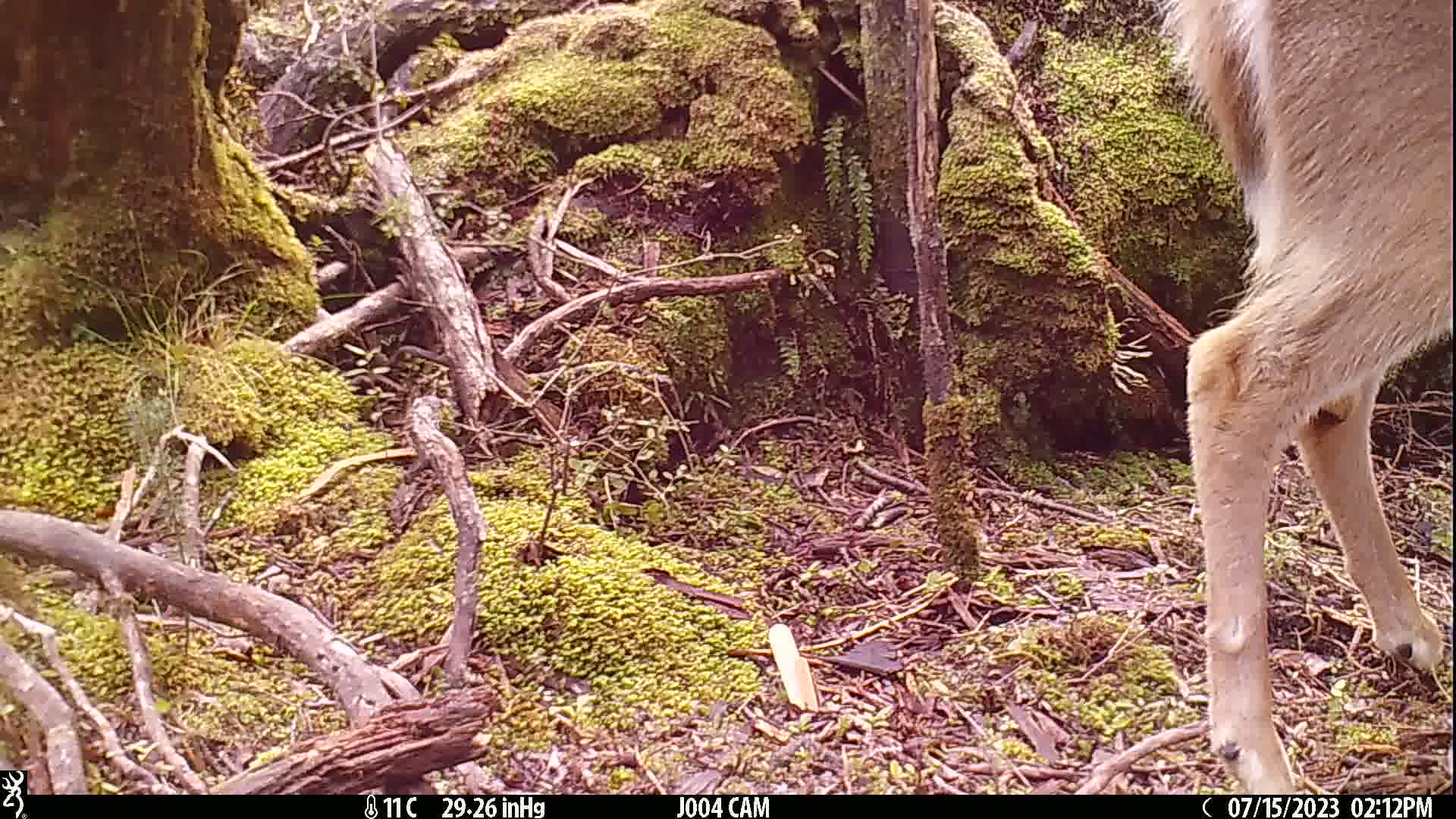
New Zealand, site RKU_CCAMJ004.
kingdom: Animalia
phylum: Chordata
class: Mammalia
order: Artiodactyla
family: Cervidae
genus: Odocoileus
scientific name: Odocoileus virginianus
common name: white-tailed deer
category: white tailed deer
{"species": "white tailed deer (white-tailed deer) (Odocoileus virginianus)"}